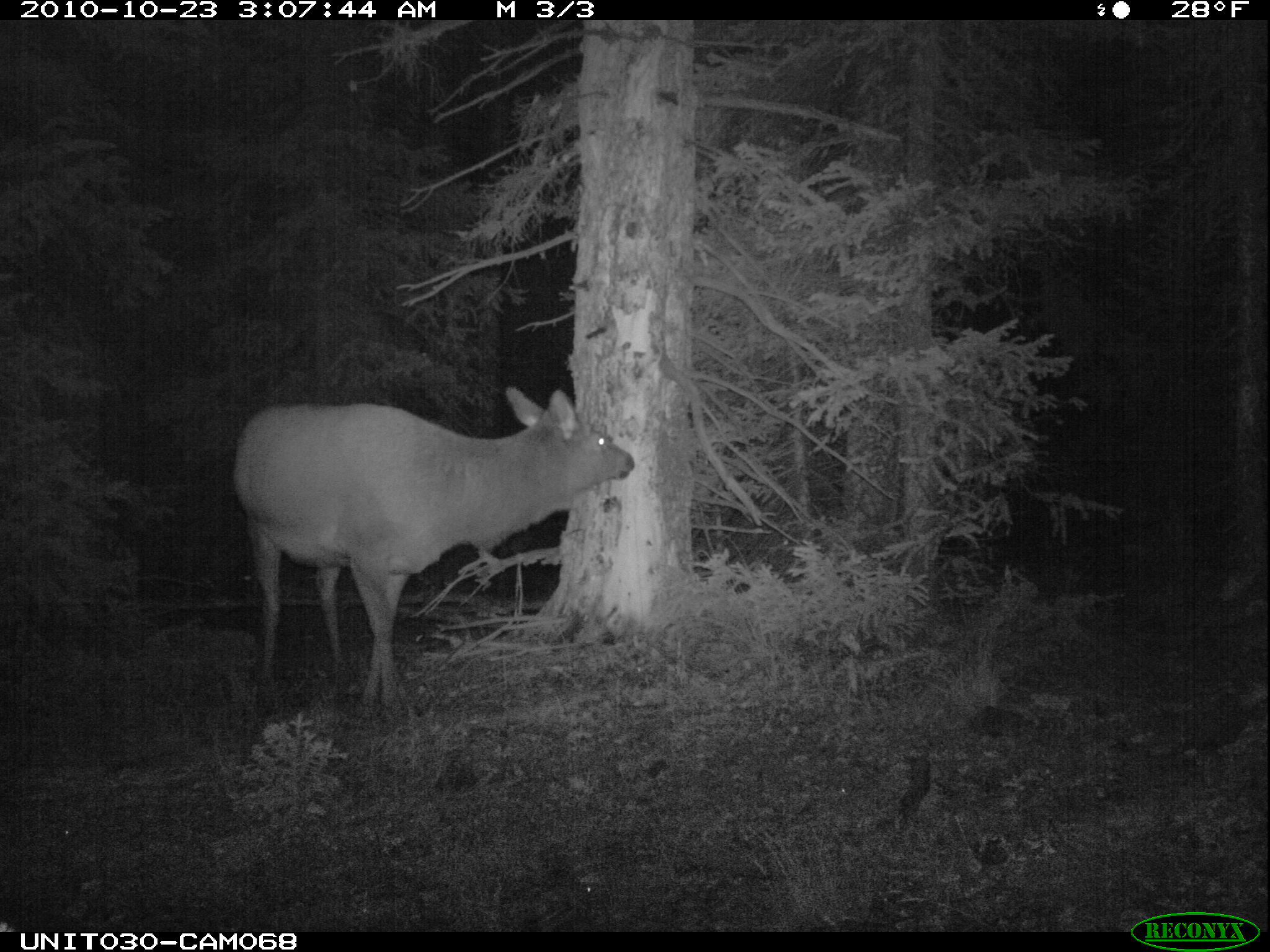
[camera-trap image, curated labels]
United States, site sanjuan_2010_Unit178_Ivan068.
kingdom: Animalia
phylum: Chordata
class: Mammalia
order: Artiodactyla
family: Cervidae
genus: Cervus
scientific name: Cervus elaphus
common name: red deer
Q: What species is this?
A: Cervus elaphus (red deer).